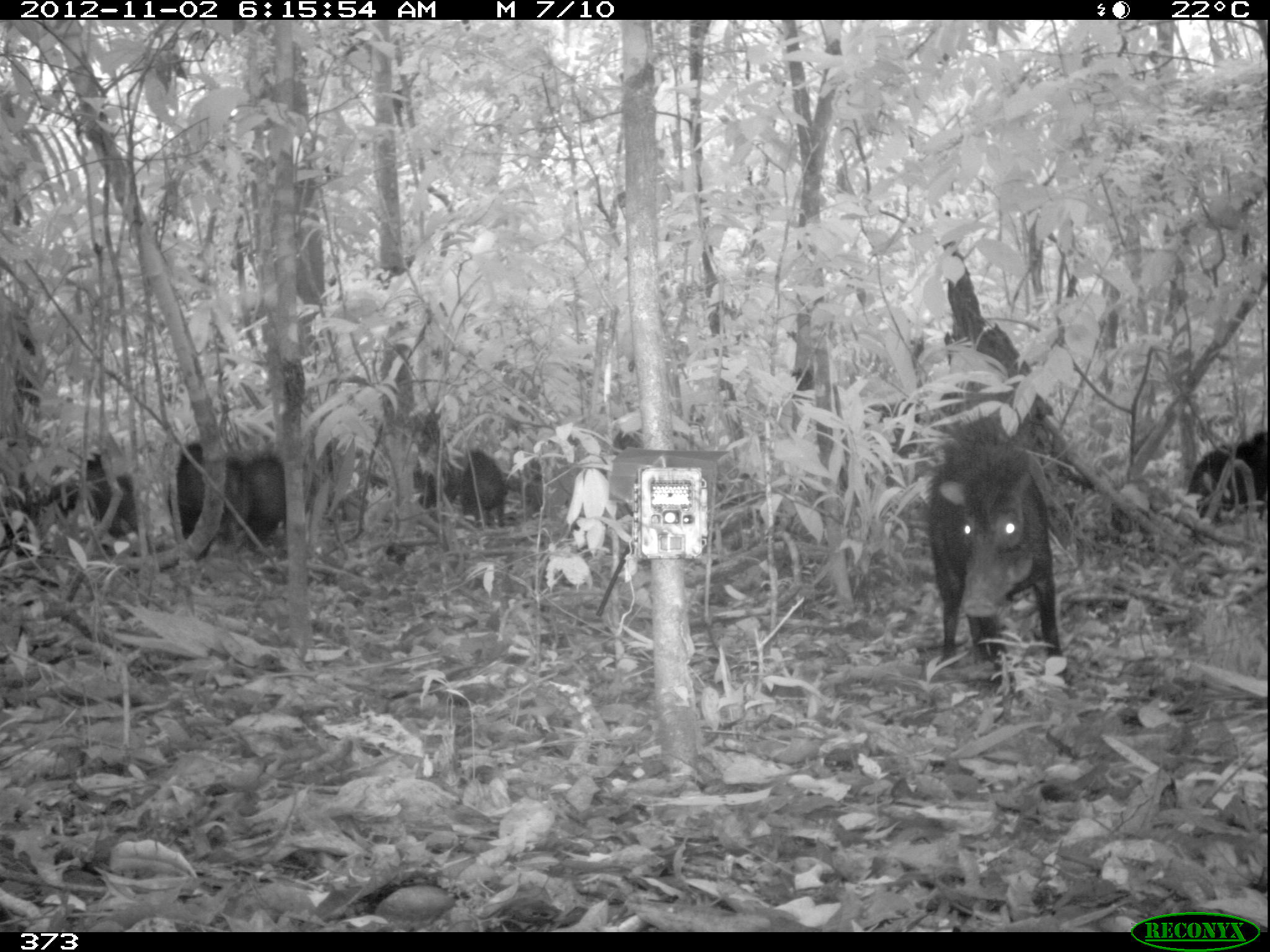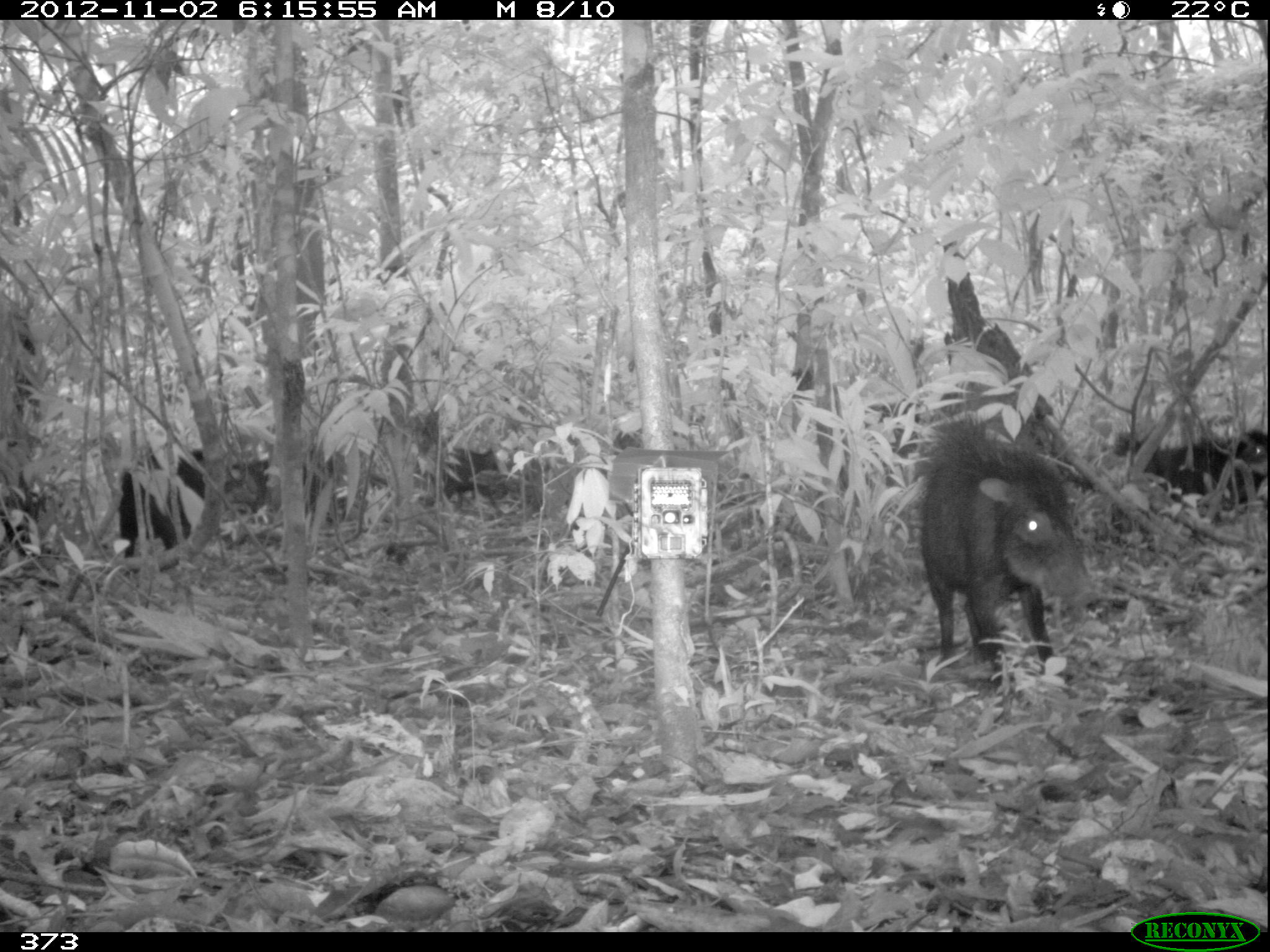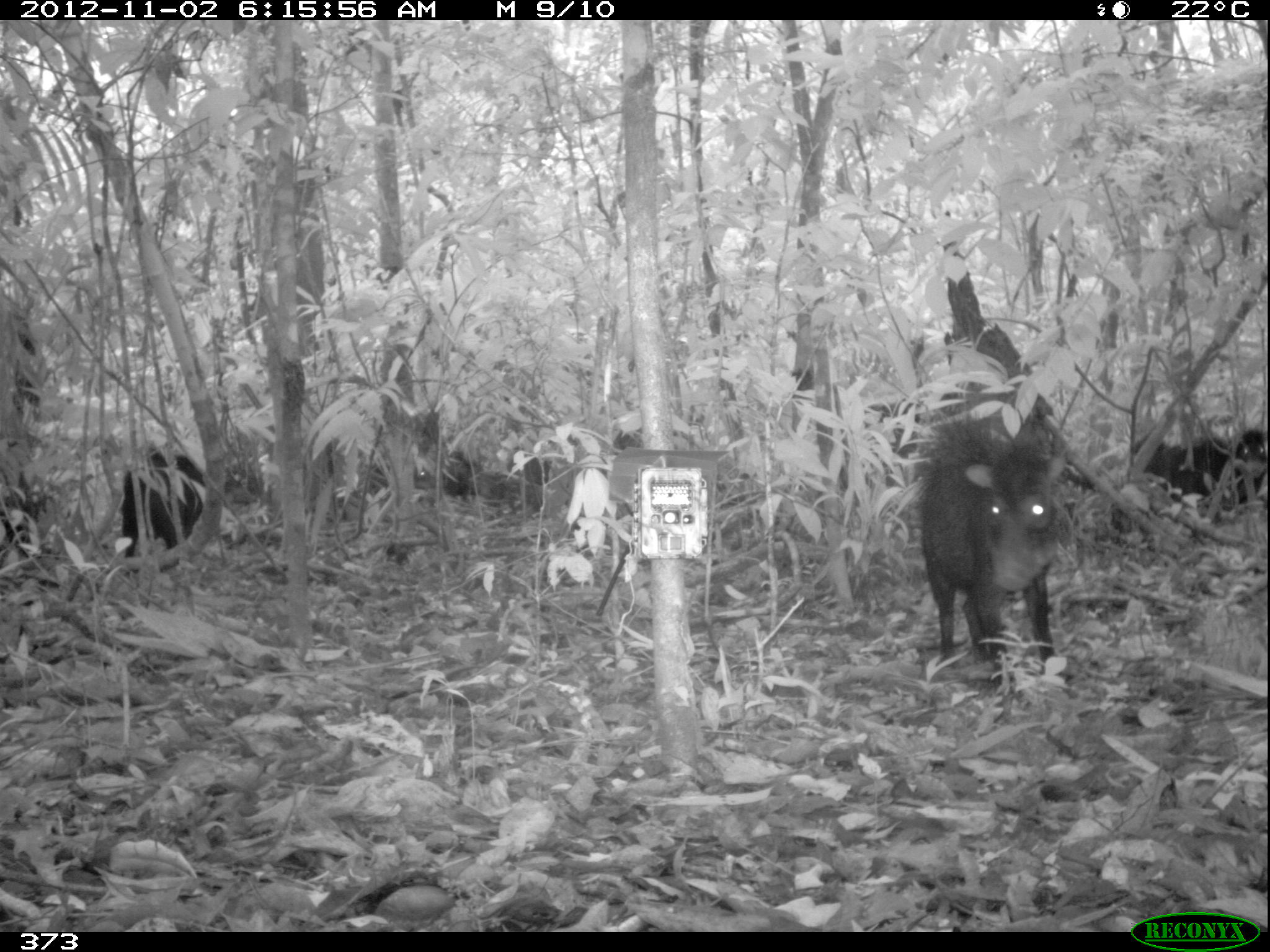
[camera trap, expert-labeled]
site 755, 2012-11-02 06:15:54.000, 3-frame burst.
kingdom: Animalia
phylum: Chordata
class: Mammalia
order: Artiodactyla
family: Tayassuidae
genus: Tayassu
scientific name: Tayassu pecari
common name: white-lipped peccary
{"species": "Tayassu pecari (white-lipped peccary)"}